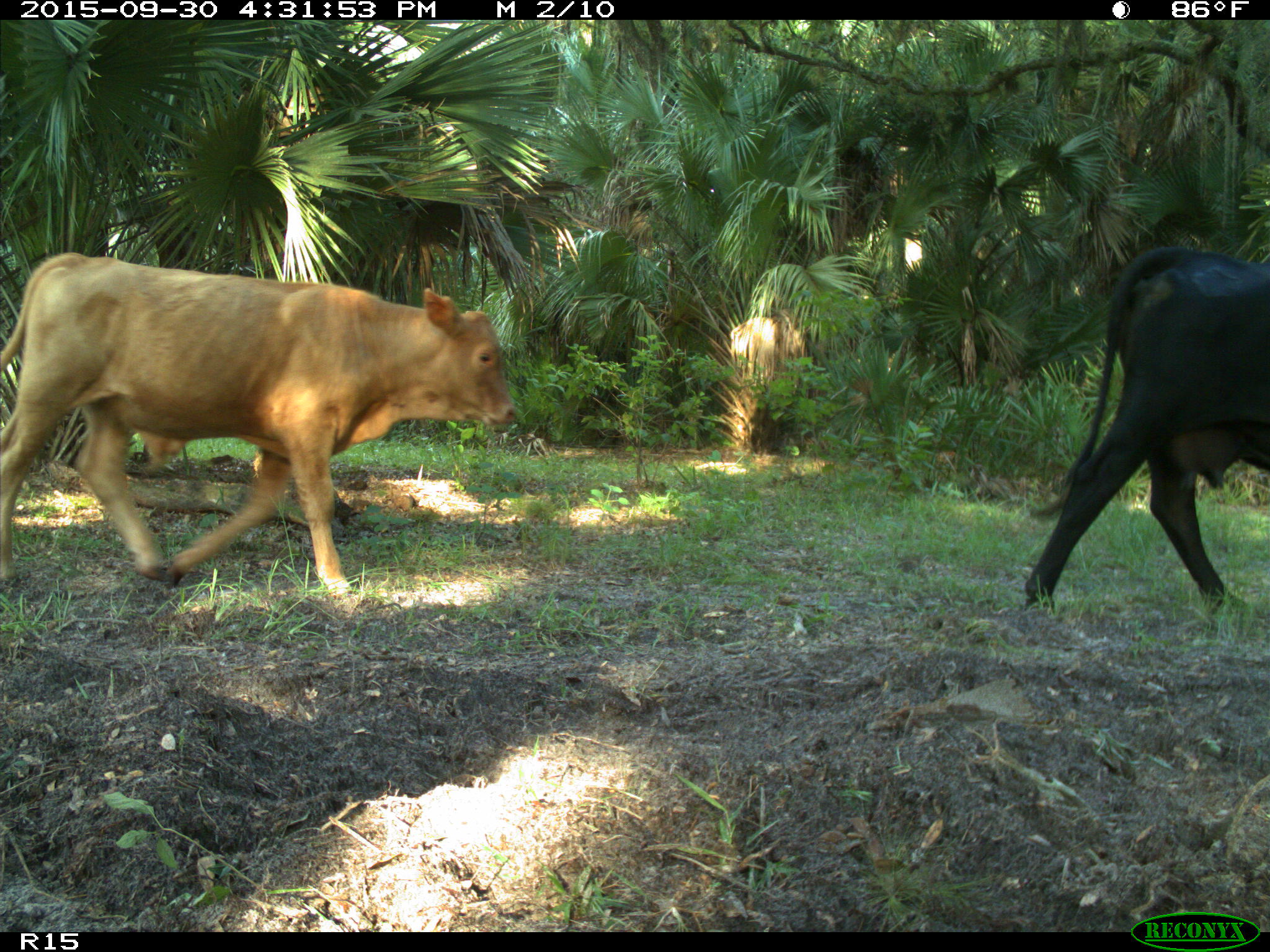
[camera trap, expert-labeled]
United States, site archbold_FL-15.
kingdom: Animalia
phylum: Chordata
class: Mammalia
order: Artiodactyla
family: Bovidae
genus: Bos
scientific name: Bos taurus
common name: domestic cow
Bos taurus (domestic cow).